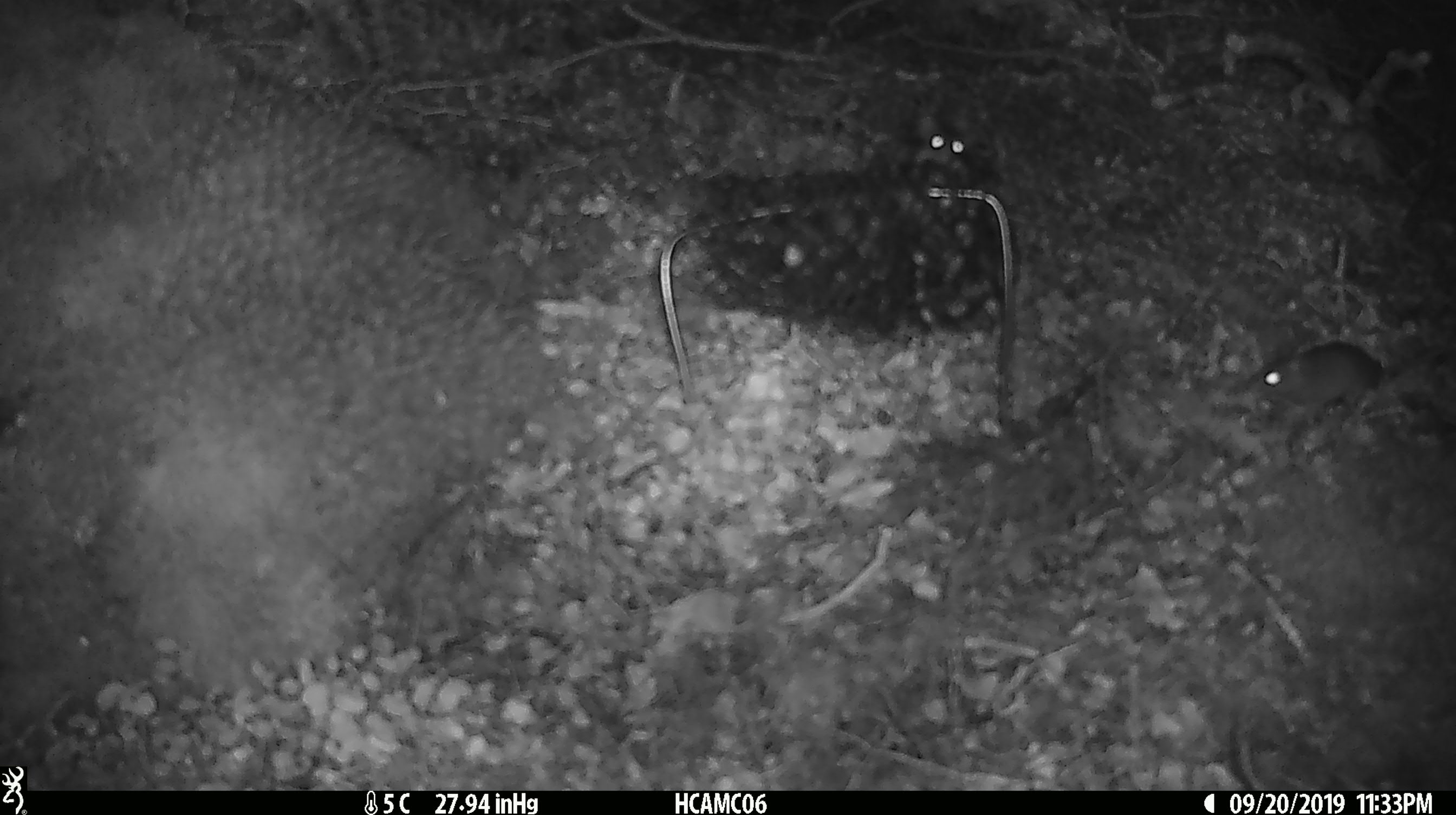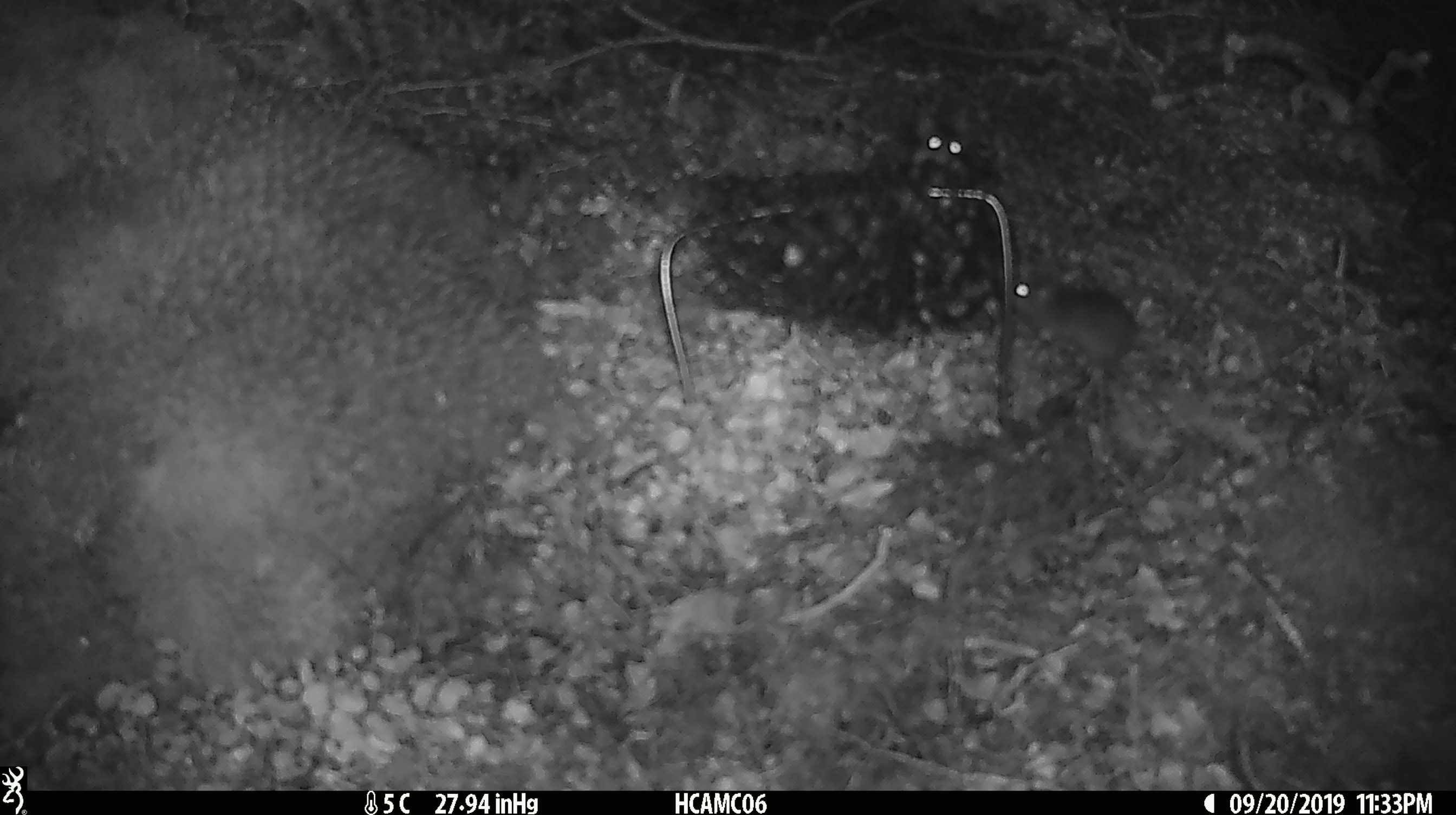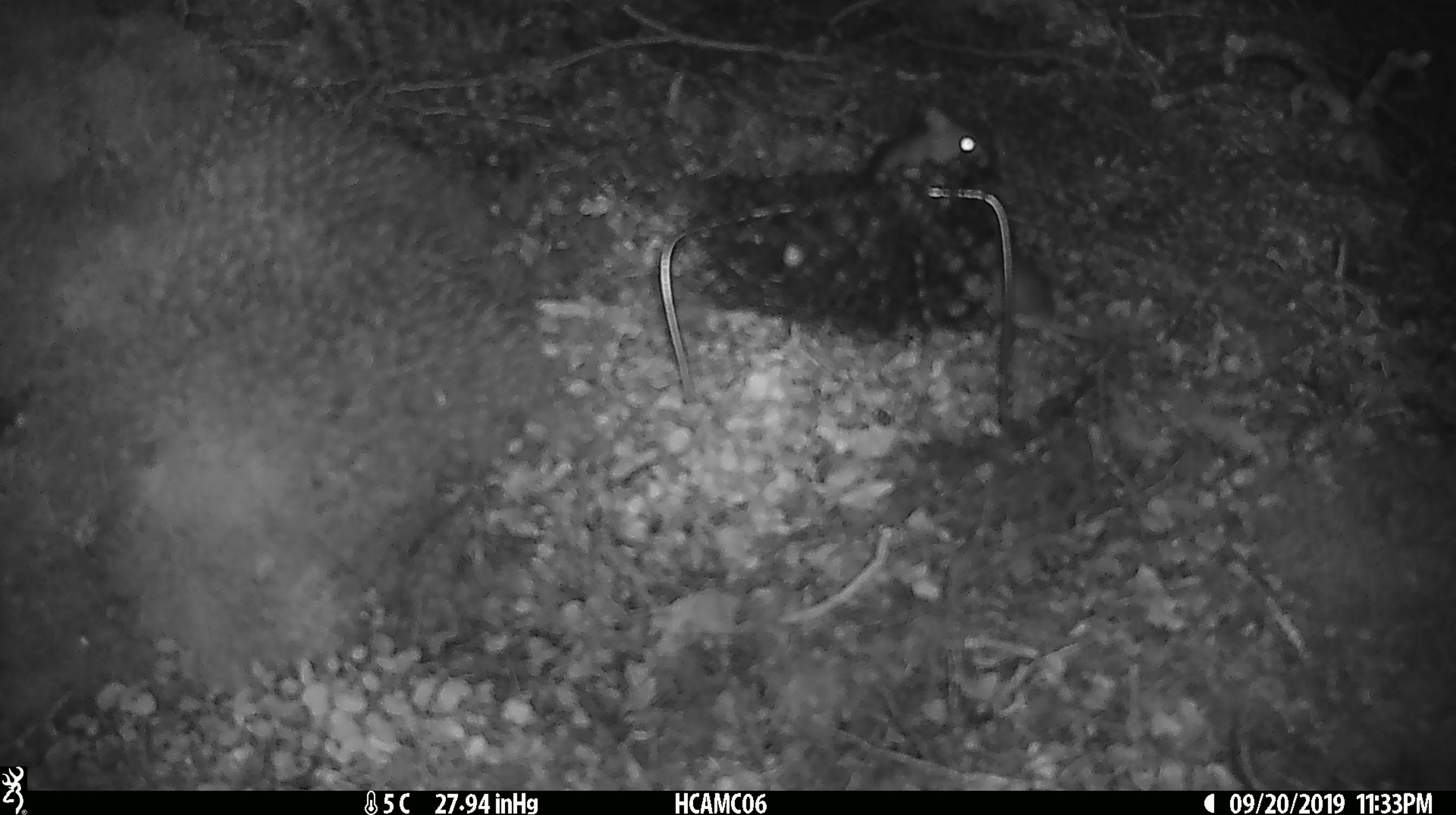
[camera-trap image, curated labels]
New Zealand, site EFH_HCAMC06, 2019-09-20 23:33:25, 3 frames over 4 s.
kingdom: Animalia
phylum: Chordata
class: Mammalia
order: Rodentia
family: Muridae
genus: Mus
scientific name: Mus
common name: mouse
Mouse (Mus).